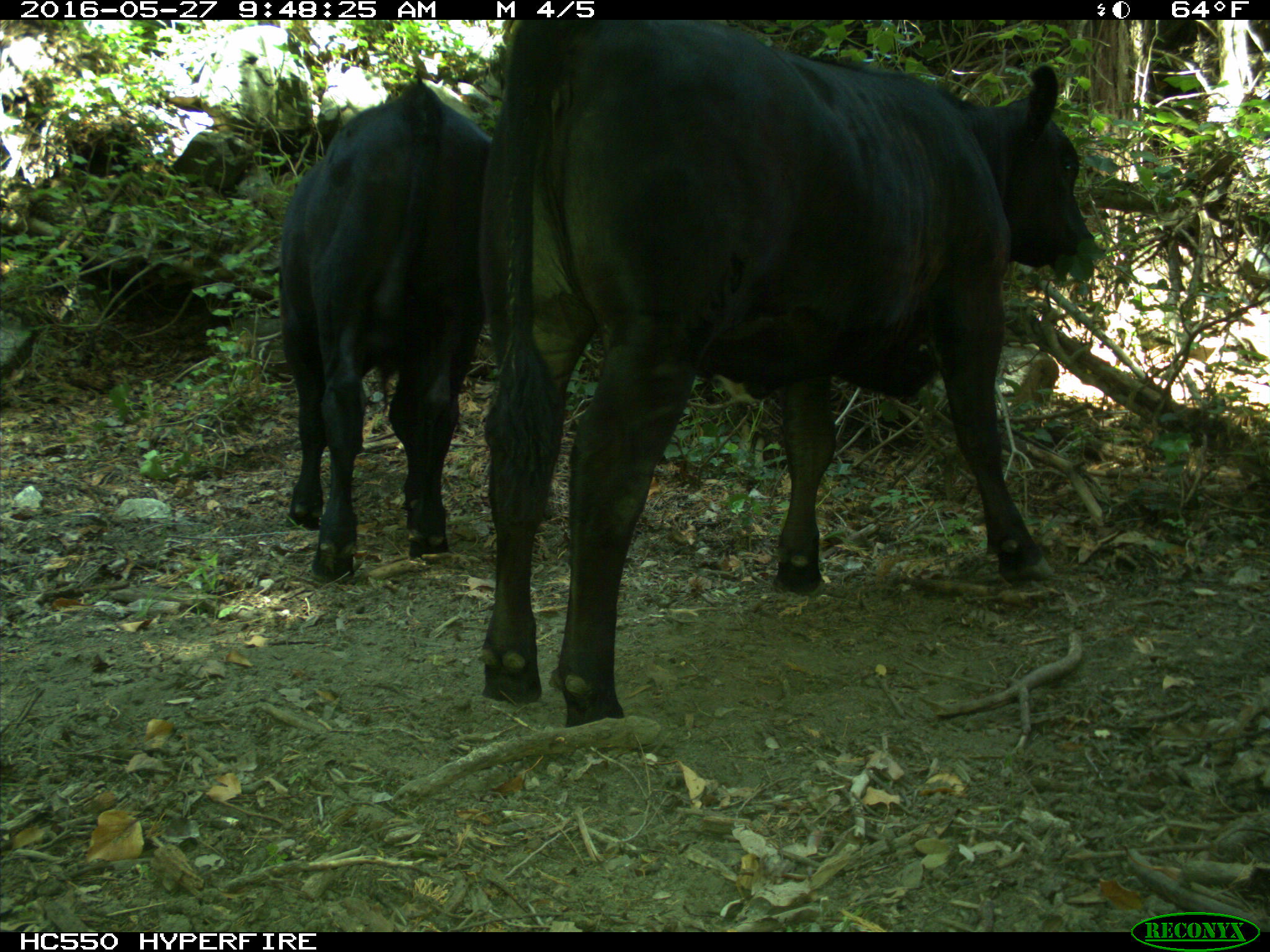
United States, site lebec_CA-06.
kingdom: Animalia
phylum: Chordata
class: Mammalia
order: Artiodactyla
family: Bovidae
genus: Bos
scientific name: Bos taurus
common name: domestic cow